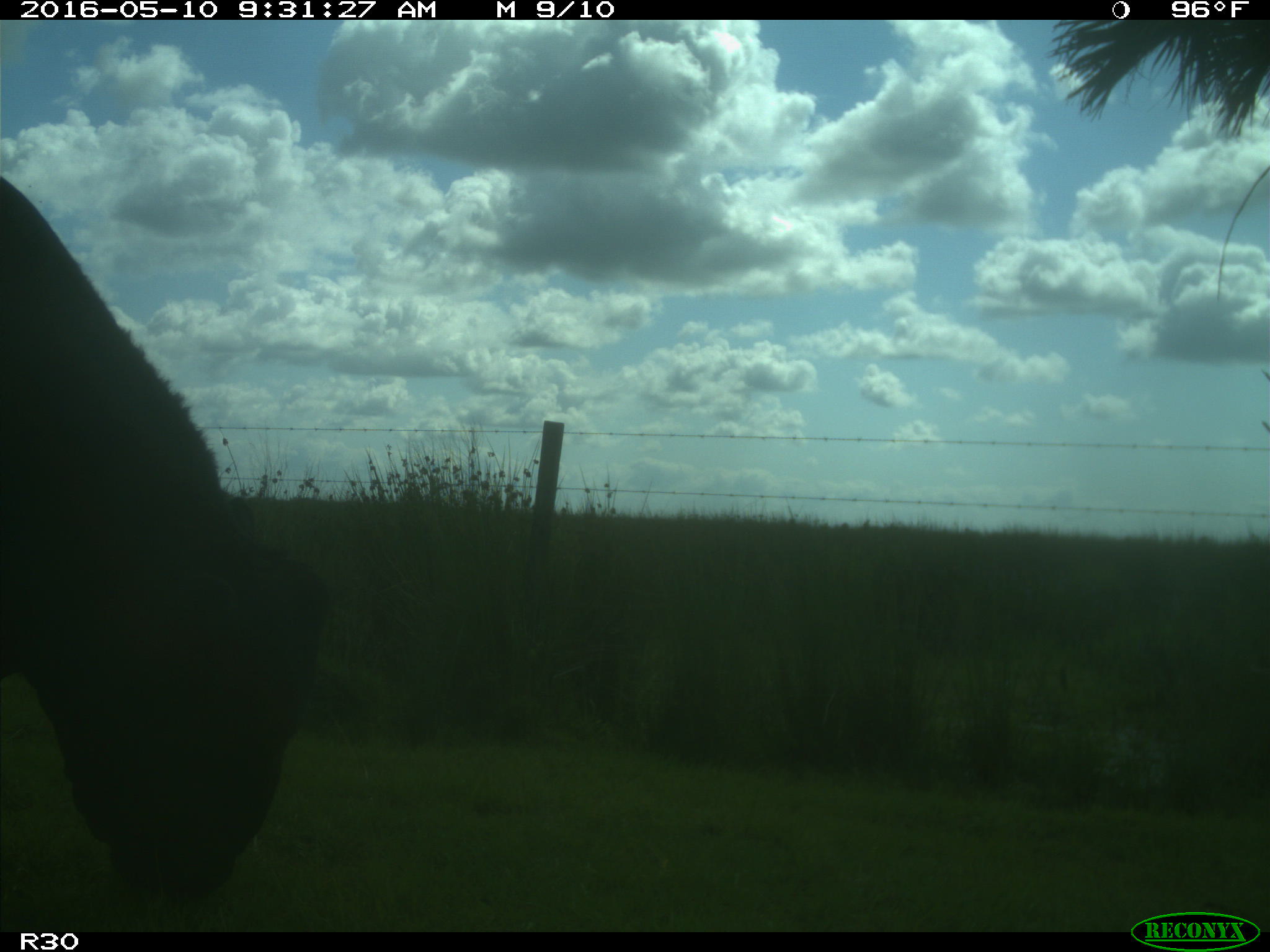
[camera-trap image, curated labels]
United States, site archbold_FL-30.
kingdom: Animalia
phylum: Chordata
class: Mammalia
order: Artiodactyla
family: Bovidae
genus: Bos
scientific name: Bos taurus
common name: domestic cow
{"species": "Bos taurus (domestic cow)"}